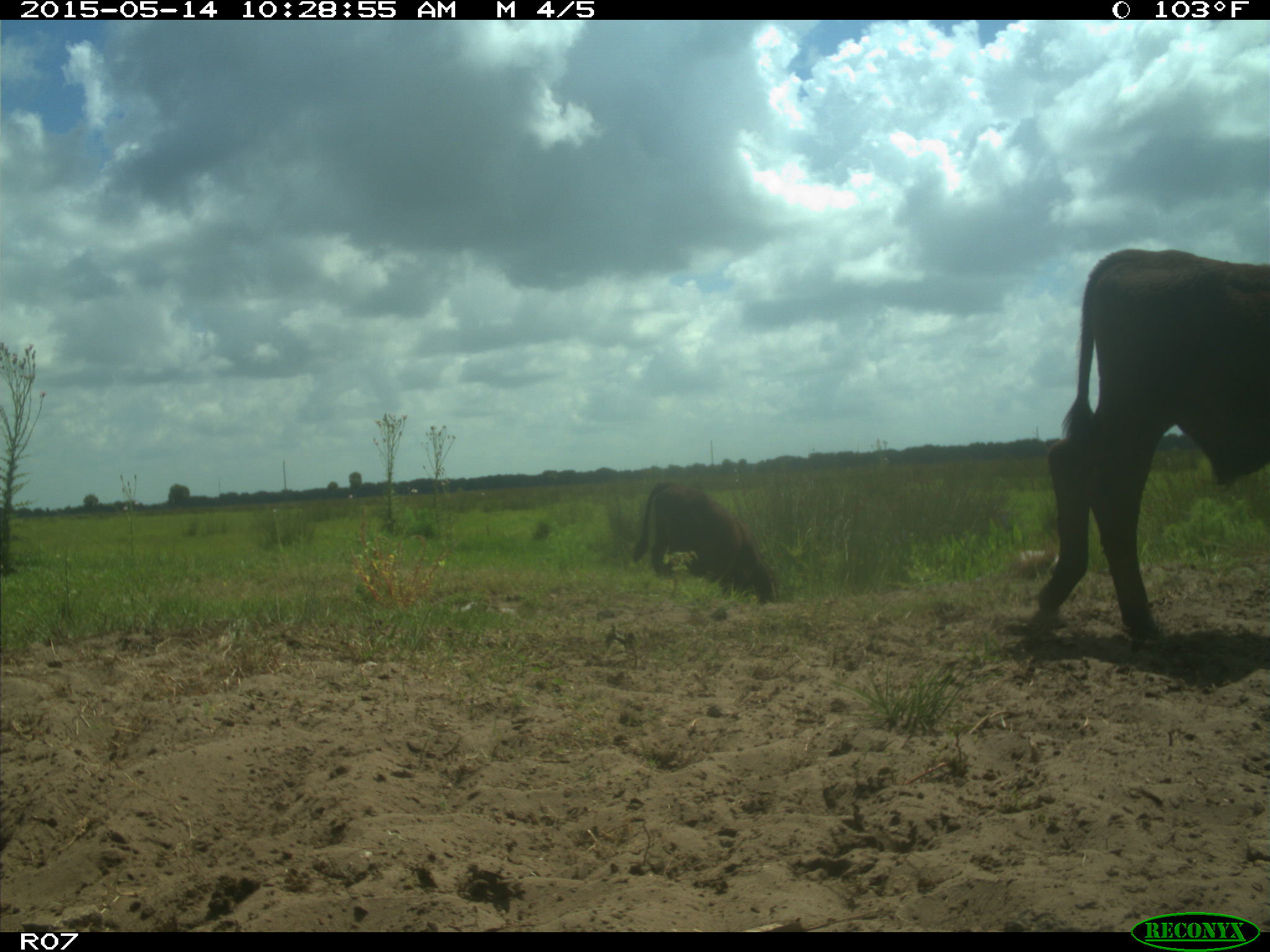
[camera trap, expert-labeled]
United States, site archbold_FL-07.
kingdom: Animalia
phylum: Chordata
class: Mammalia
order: Artiodactyla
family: Bovidae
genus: Bos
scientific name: Bos taurus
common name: domestic cow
Bos taurus (domestic cow).